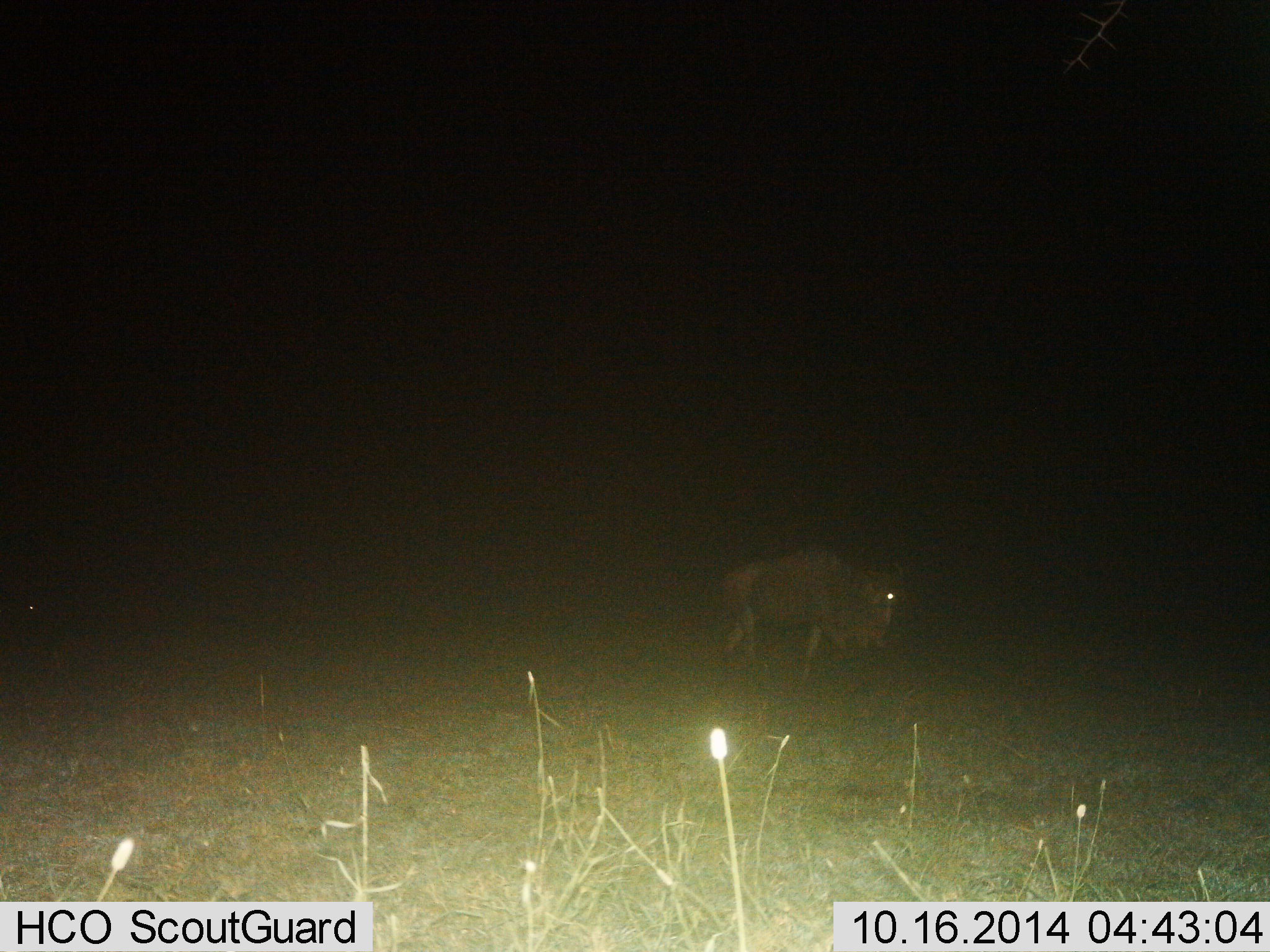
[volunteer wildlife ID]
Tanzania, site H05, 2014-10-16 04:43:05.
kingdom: Animalia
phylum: Chordata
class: Mammalia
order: Artiodactyla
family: Bovidae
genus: Connochaetes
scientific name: Connochaetes taurinus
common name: blue wildebeest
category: wildebeest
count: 1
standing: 20%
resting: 0%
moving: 80%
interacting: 0%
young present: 0%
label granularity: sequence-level